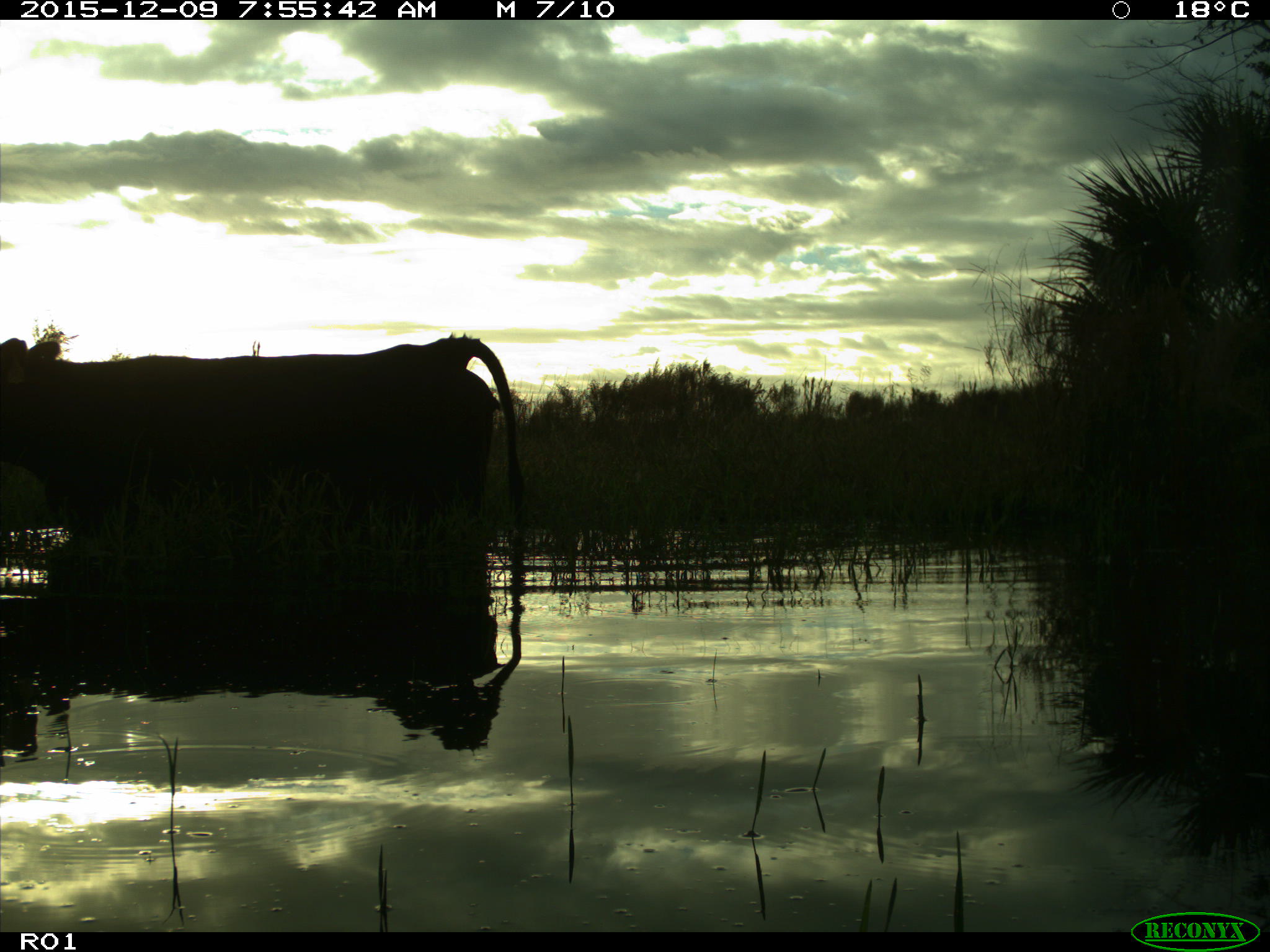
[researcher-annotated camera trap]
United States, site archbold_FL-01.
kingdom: Animalia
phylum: Chordata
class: Mammalia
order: Artiodactyla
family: Bovidae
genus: Bos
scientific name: Bos taurus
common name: domestic cow